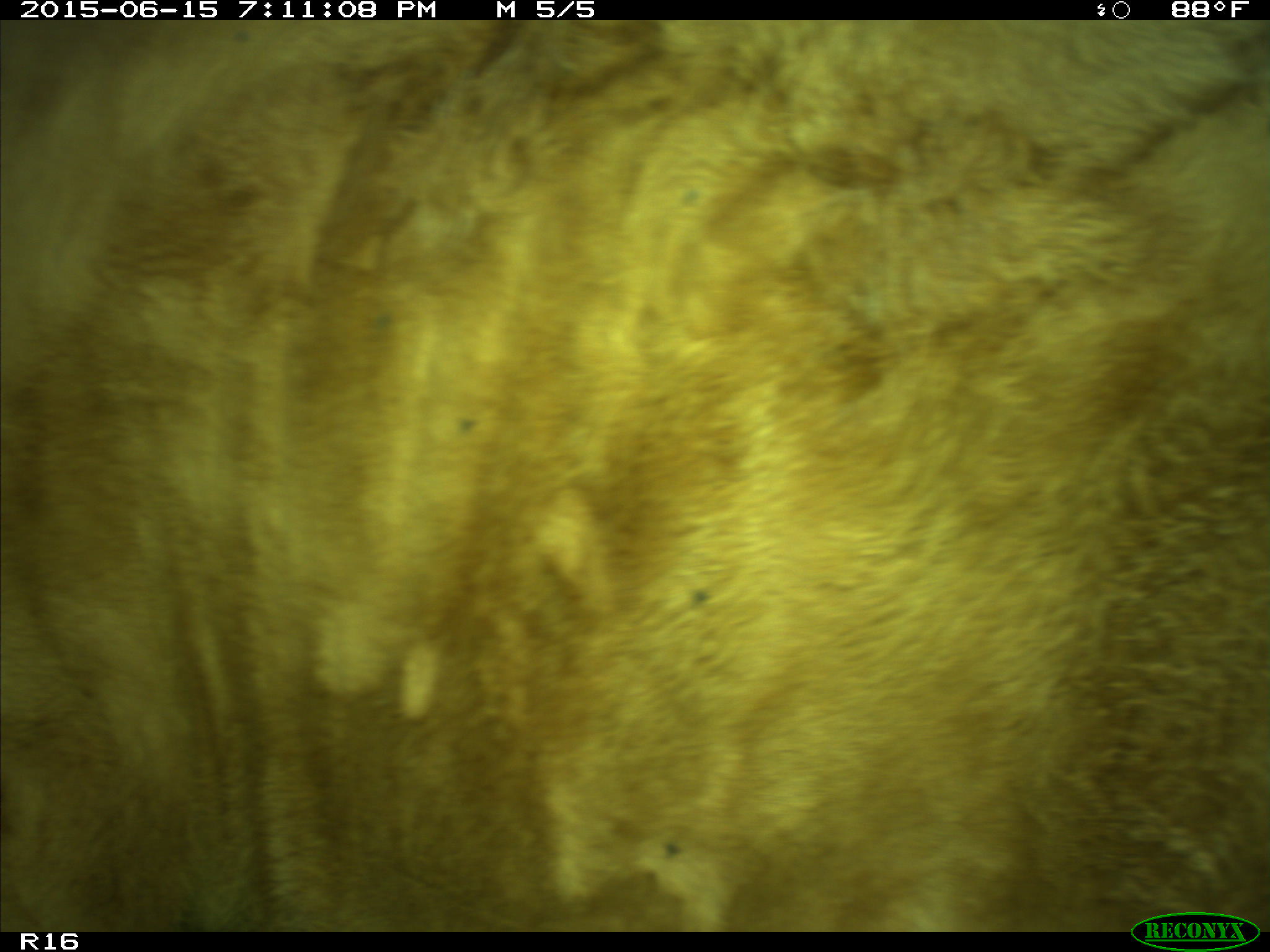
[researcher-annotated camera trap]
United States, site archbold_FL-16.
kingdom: Animalia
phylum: Chordata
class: Mammalia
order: Artiodactyla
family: Bovidae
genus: Bos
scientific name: Bos taurus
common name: domestic cow